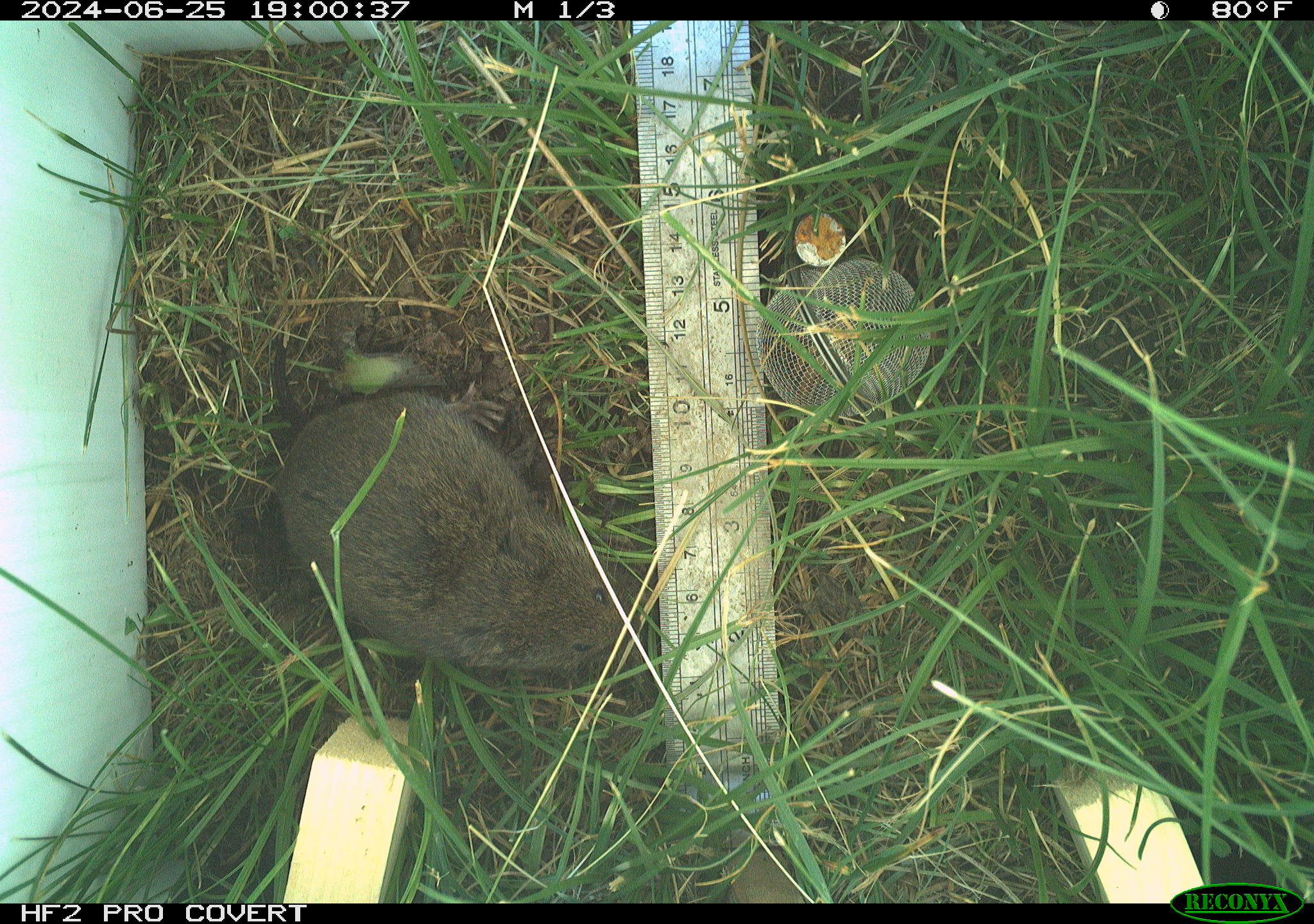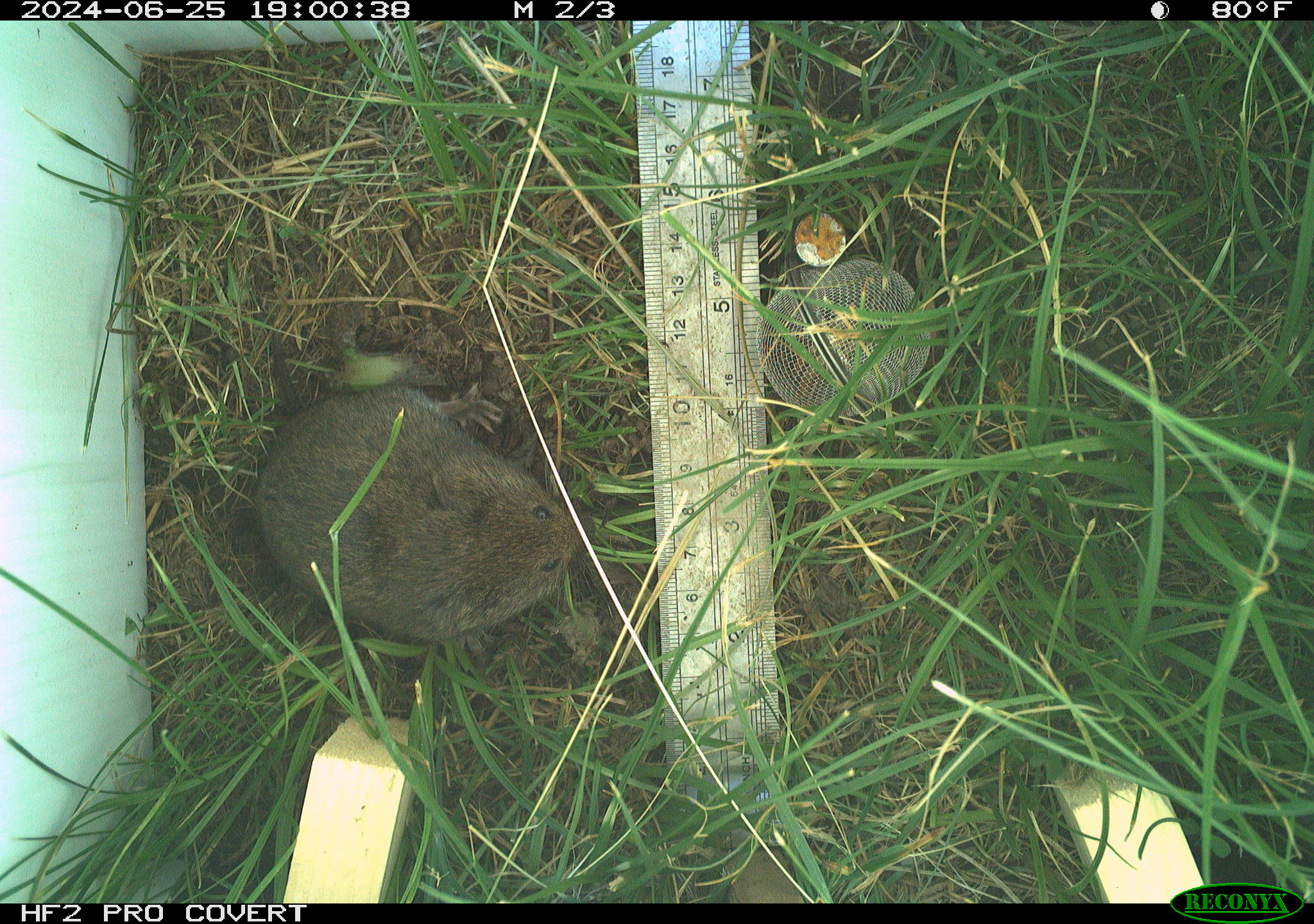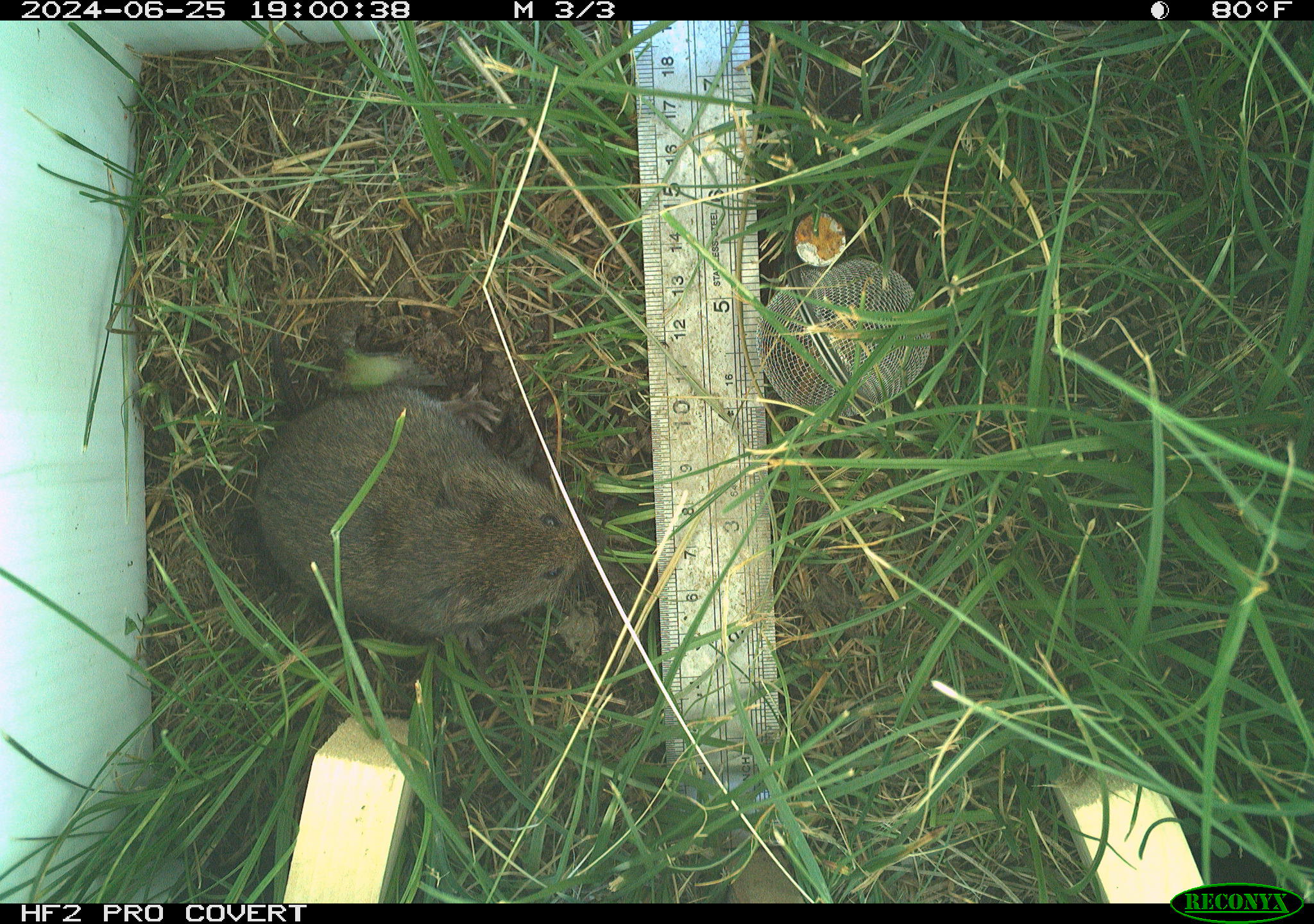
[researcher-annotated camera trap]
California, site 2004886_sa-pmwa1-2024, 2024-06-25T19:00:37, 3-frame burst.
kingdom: Animalia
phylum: Chordata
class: Mammalia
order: Rodentia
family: Cricetidae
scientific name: Arvicolinae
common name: voles, lemmings, and muskrats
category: arvicolinae subfamily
Arvicolinae subfamily (voles, lemmings, and muskrats) (Arvicolinae).